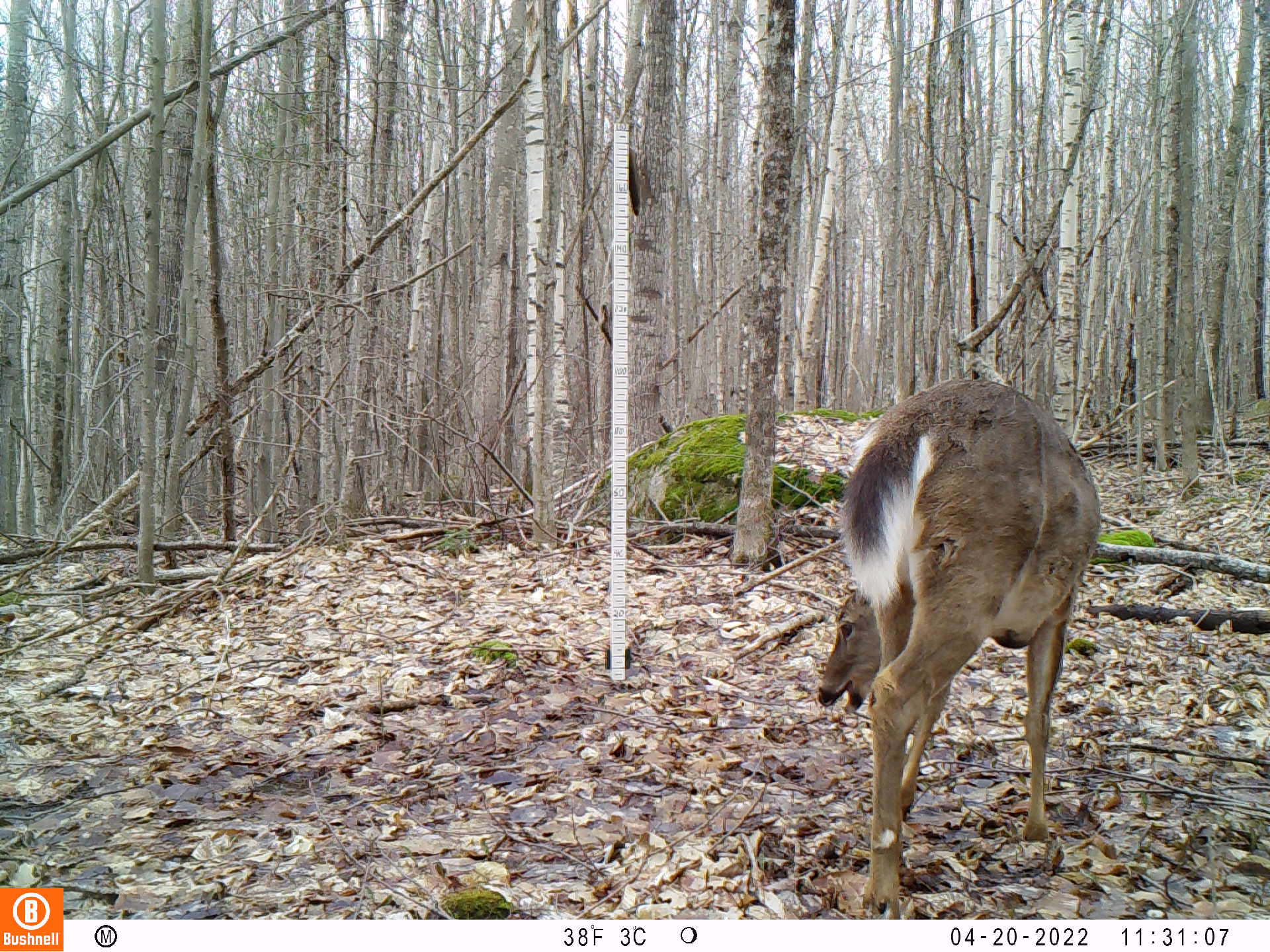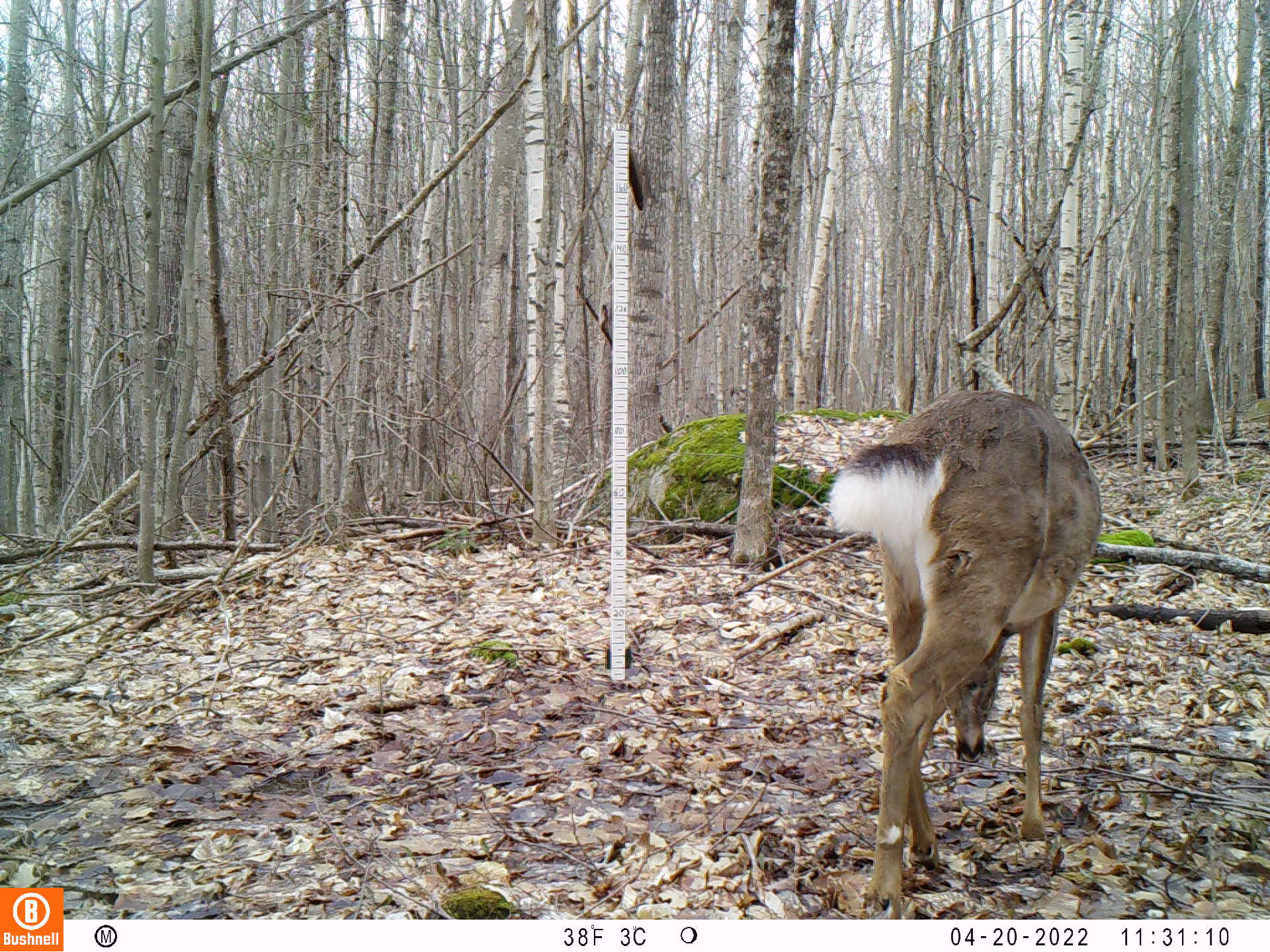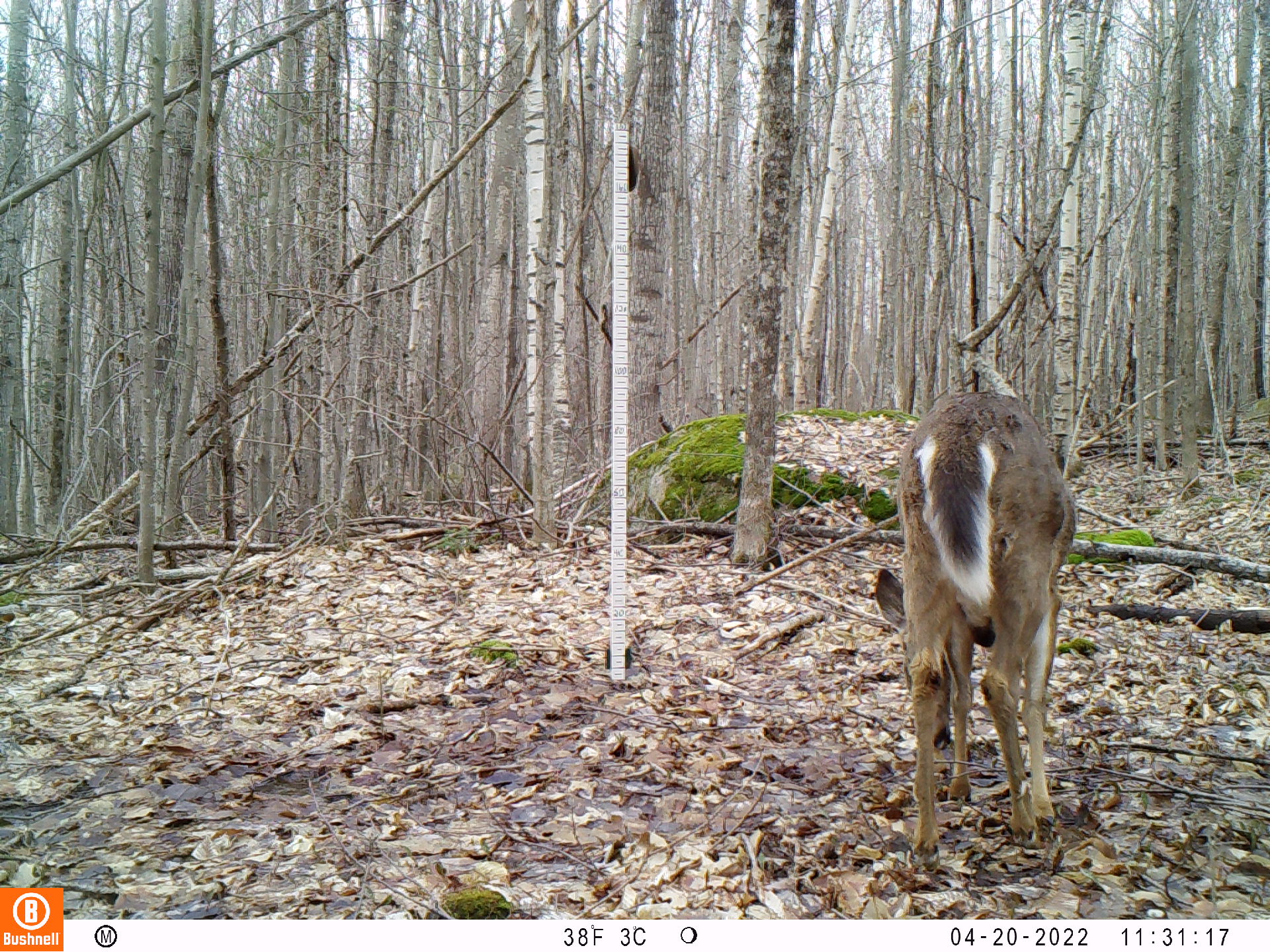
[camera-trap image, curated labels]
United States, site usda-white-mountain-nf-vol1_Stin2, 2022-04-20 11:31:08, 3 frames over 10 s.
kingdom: Animalia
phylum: Chordata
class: Mammalia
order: Artiodactyla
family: Cervidae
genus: Odocoileus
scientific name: Odocoileus virginianus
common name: white-tailed deer